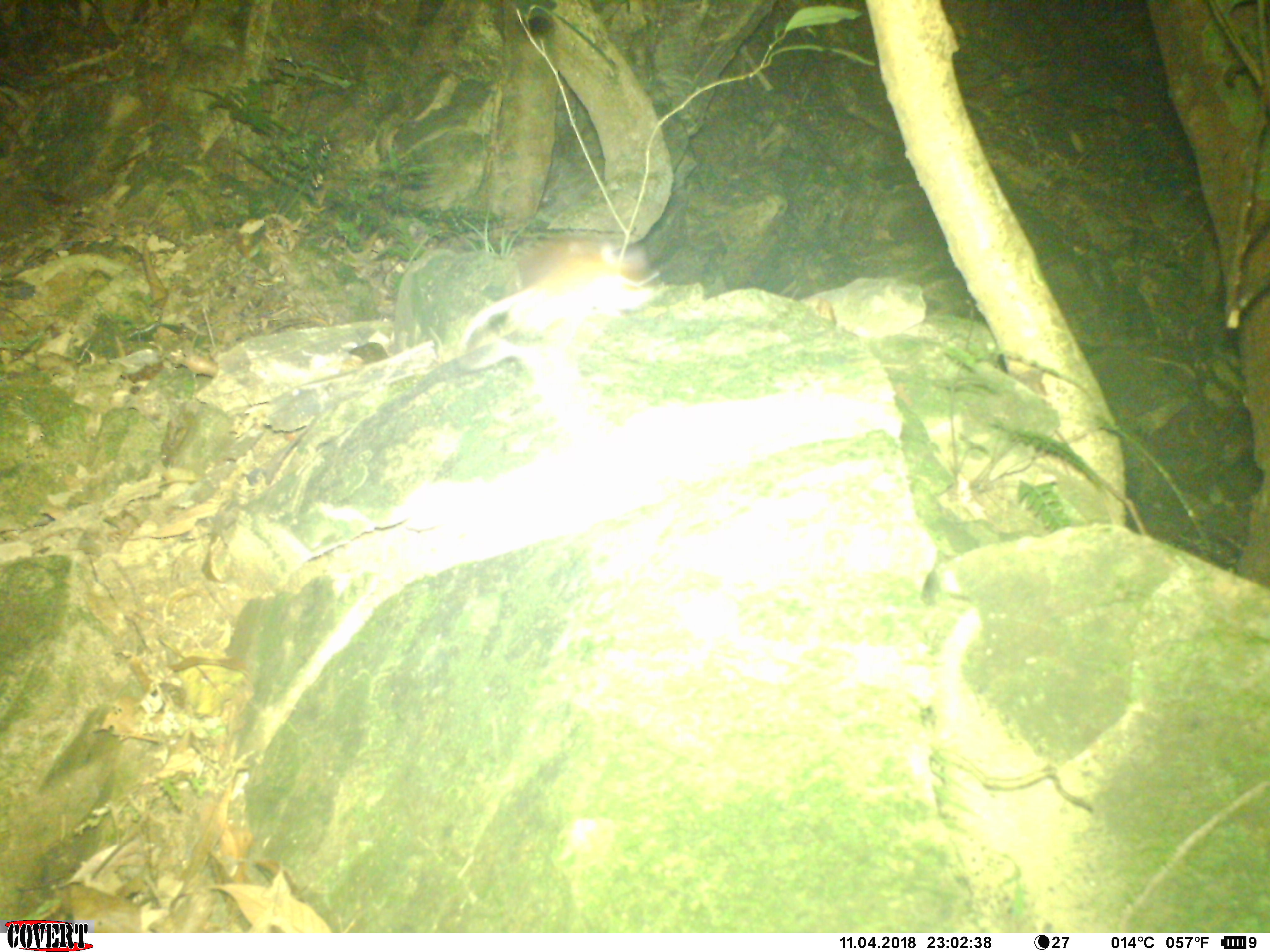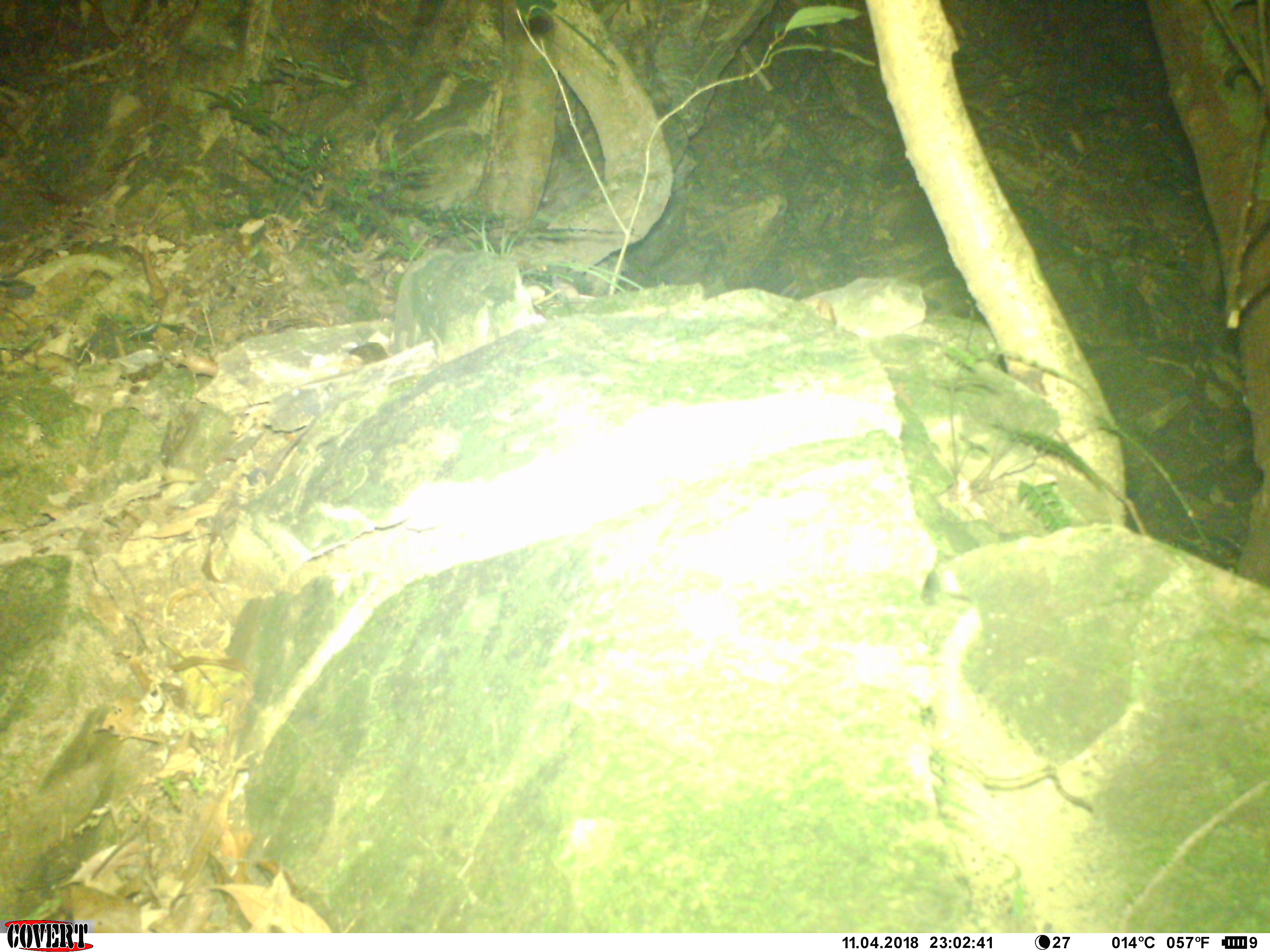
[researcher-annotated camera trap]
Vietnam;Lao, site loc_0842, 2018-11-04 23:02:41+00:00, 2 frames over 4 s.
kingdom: Animalia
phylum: Chordata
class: Mammalia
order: Rodentia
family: Muridae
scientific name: Muridae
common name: old-world mice and rats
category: unidentified murid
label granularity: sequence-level